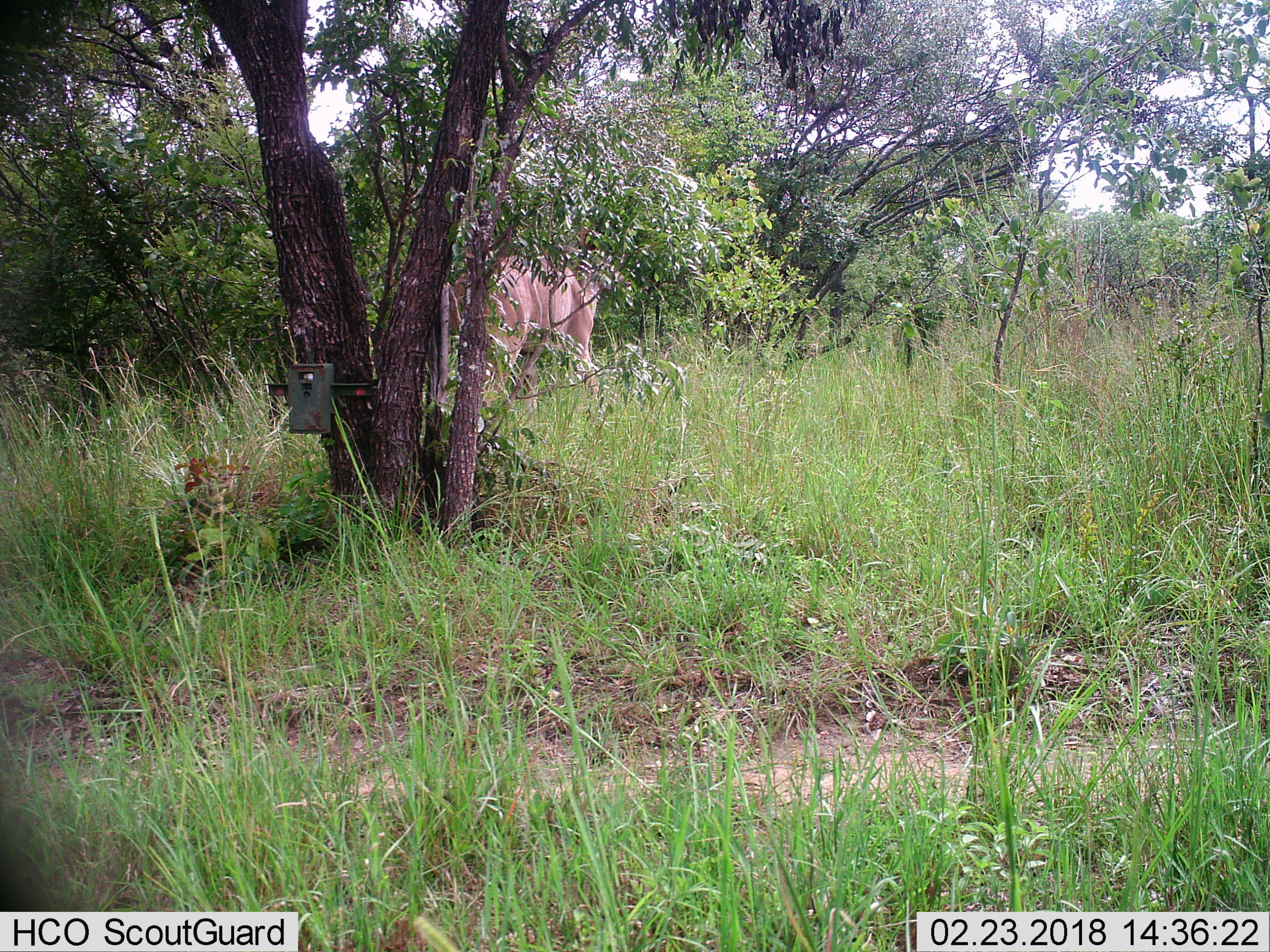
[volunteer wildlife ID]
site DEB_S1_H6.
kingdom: Animalia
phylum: Chordata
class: Mammalia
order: Artiodactyla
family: Bovidae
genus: Tragelaphus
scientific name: Tragelaphus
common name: kudu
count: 1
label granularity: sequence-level